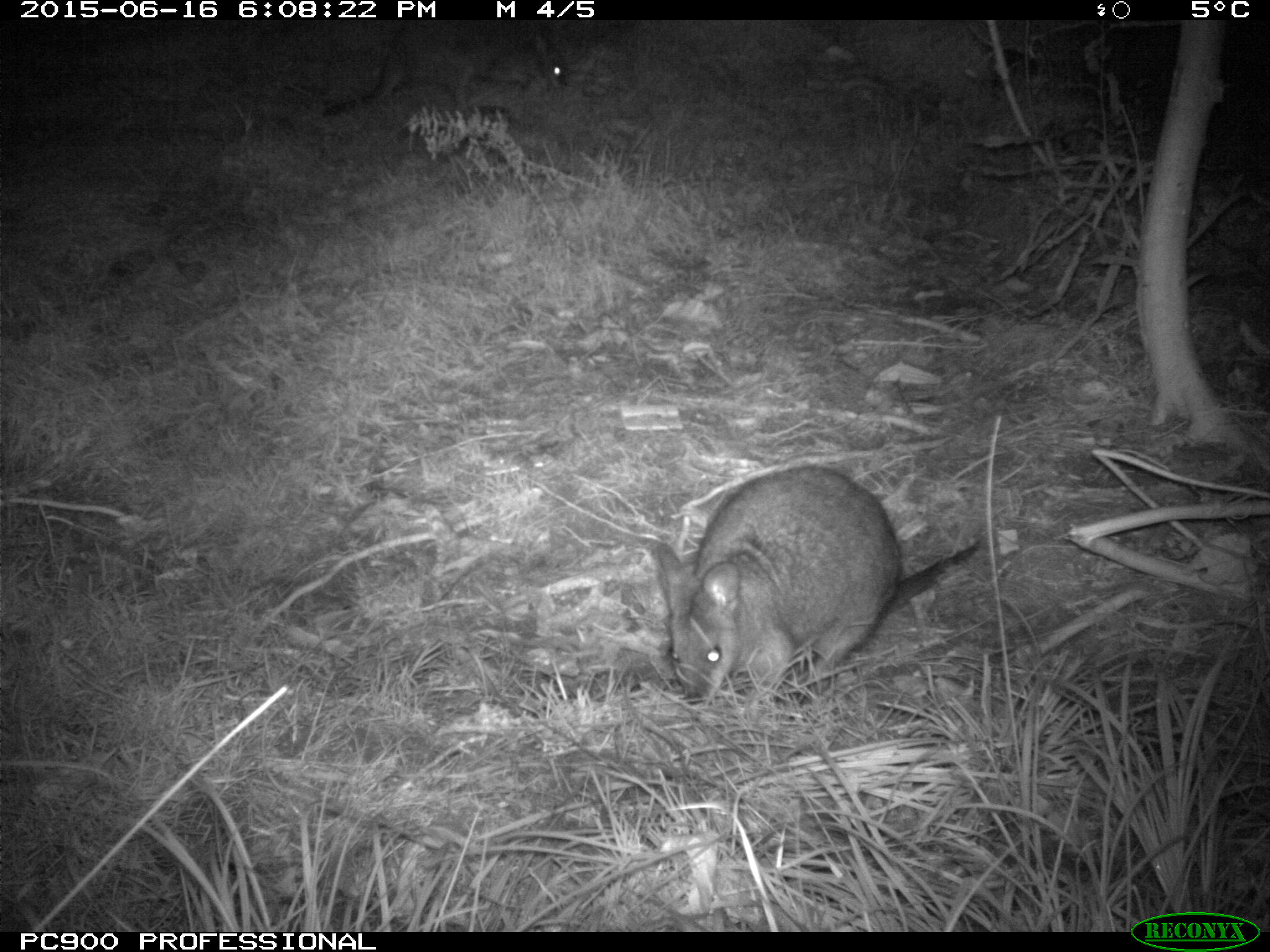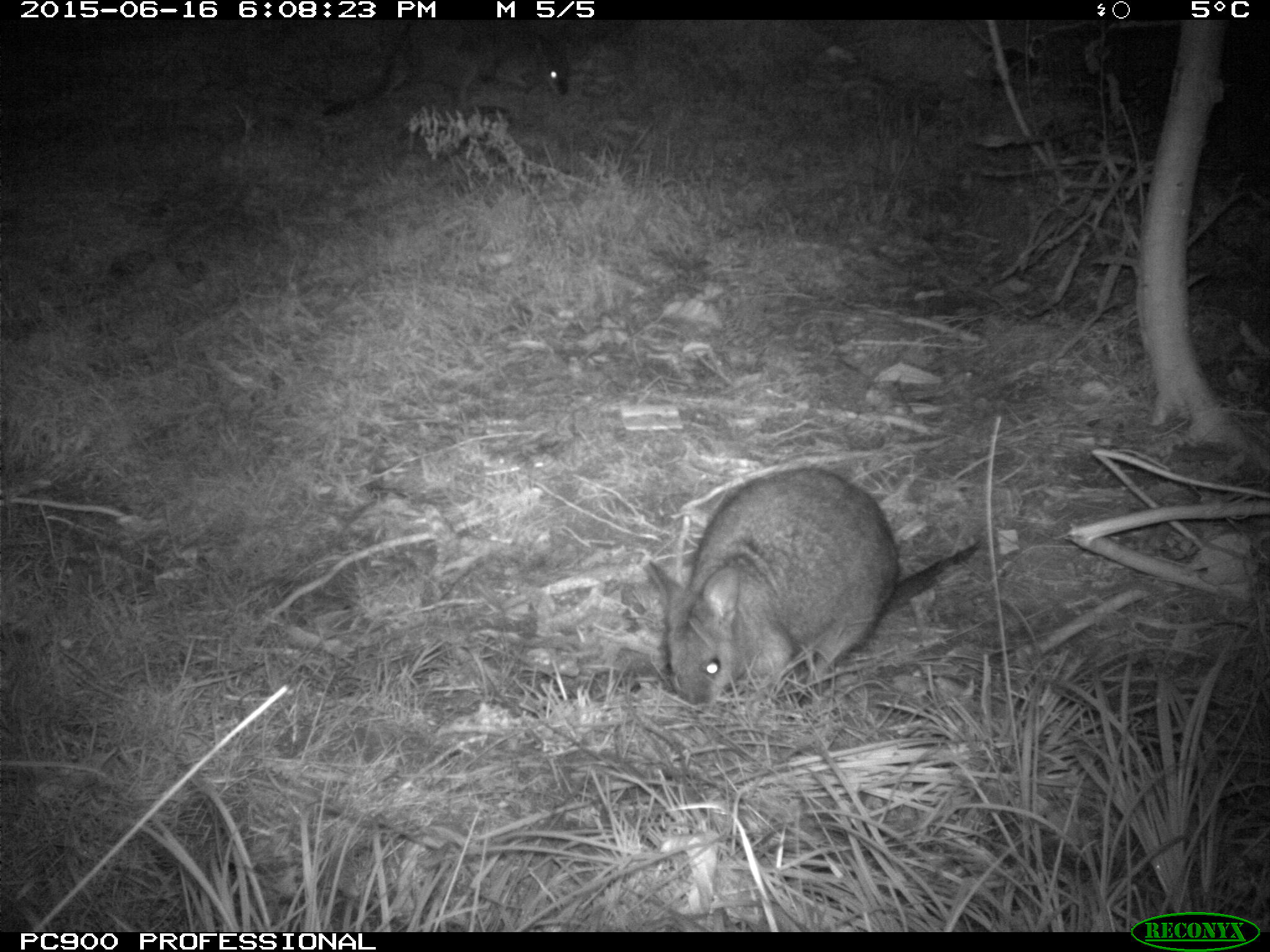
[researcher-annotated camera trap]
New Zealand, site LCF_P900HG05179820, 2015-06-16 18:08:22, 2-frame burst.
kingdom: Animalia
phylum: Chordata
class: Mammalia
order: Diprotodontia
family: Macropodidae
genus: Notamacropus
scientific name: Notamacropus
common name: wallaby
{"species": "wallaby (Notamacropus)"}